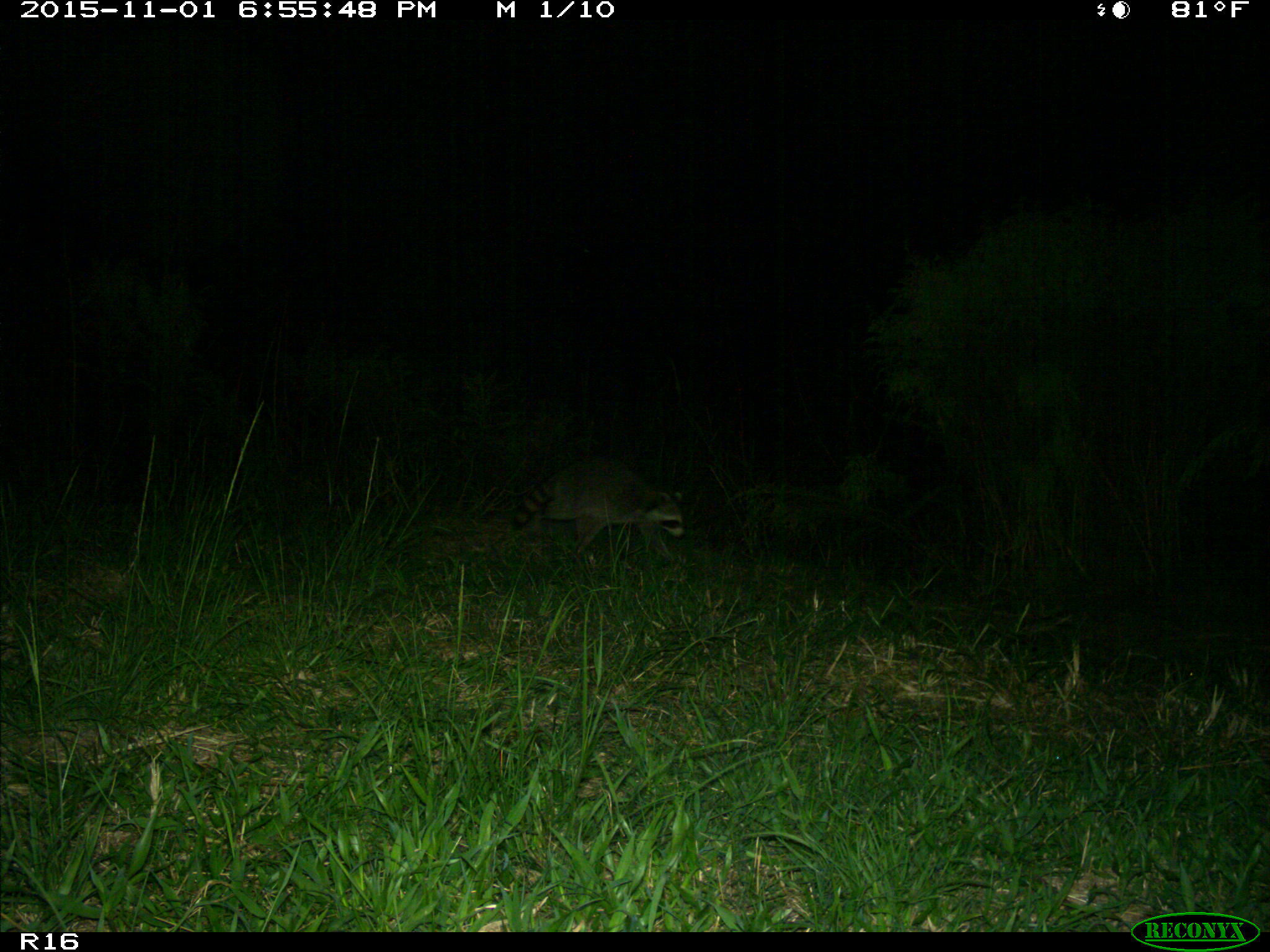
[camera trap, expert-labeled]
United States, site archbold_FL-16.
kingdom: Animalia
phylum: Chordata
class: Mammalia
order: Carnivora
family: Procyonidae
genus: Procyon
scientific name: Procyon lotor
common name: common raccoon